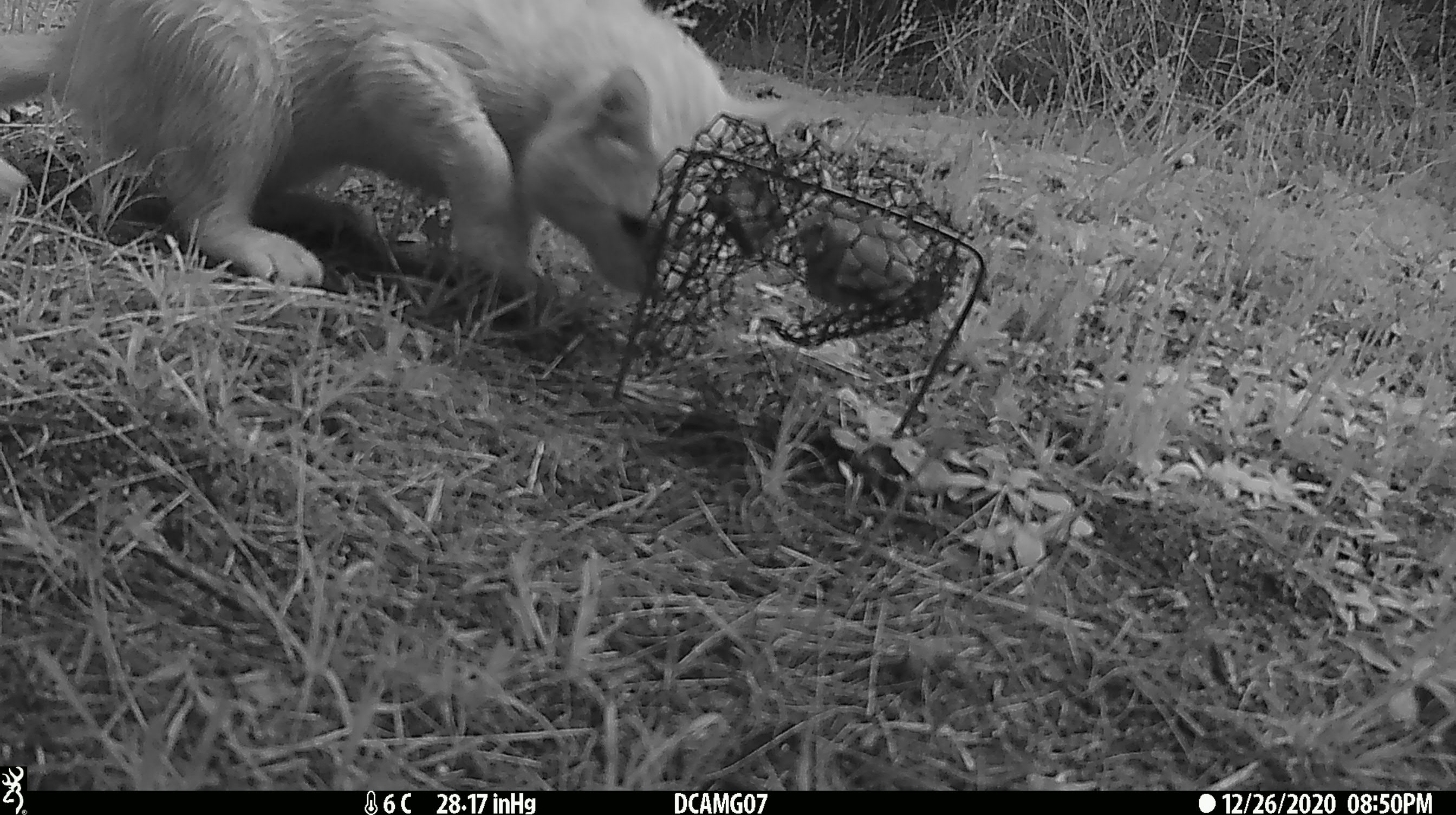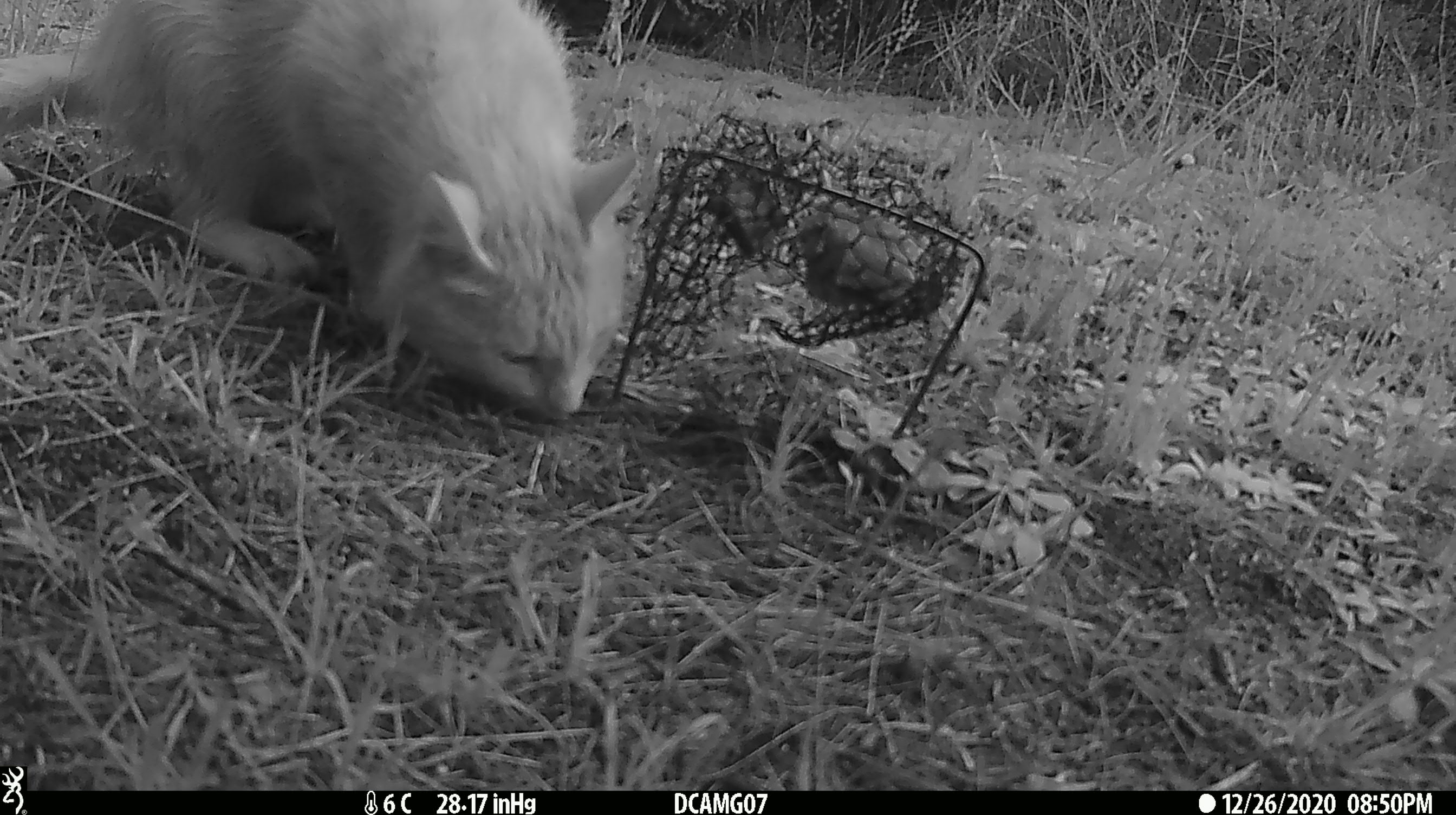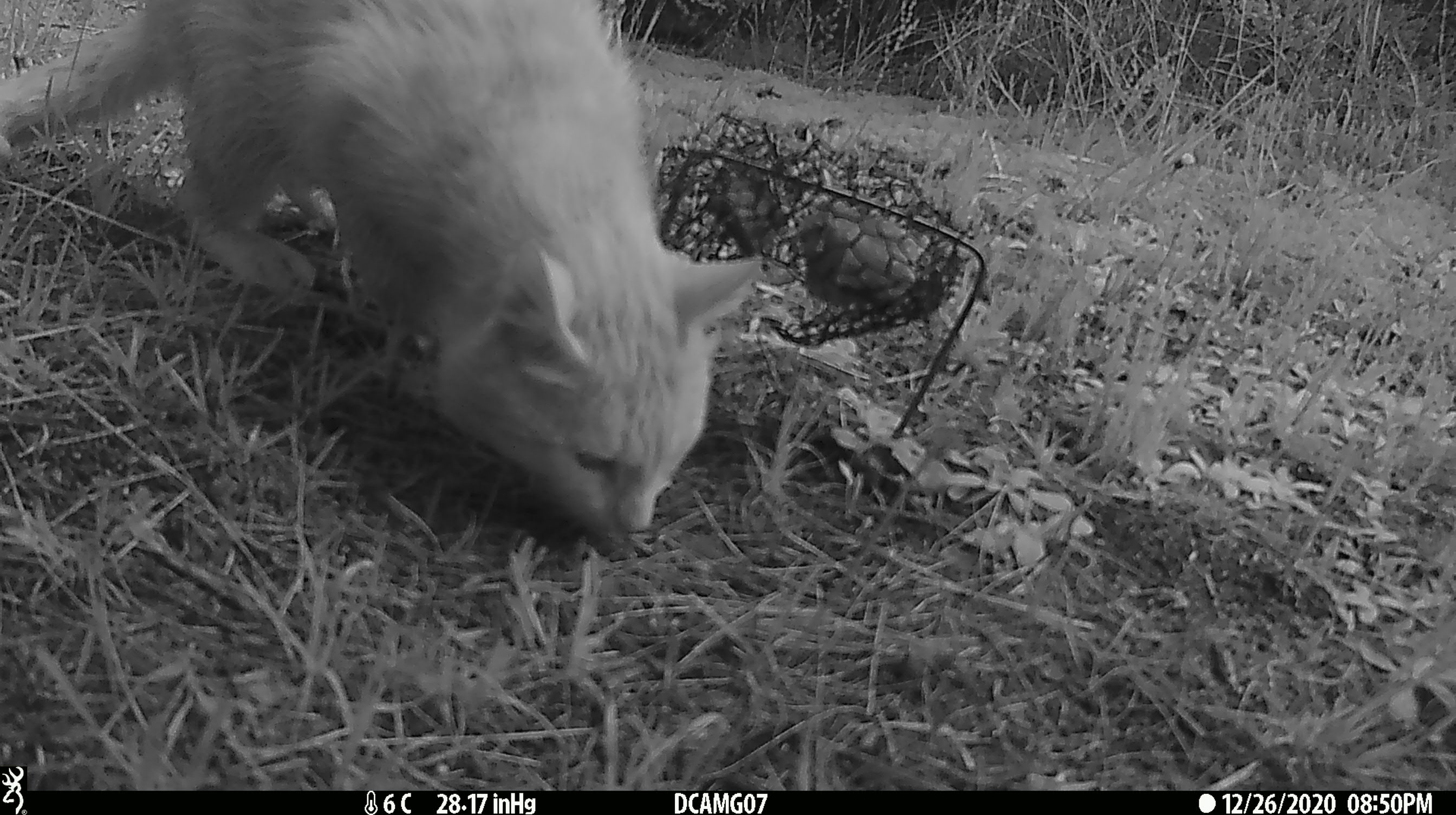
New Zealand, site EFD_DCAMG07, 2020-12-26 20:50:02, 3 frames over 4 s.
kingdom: Animalia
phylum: Chordata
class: Mammalia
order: Carnivora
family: Felidae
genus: Felis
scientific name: Felis catus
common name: domestic cat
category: cat